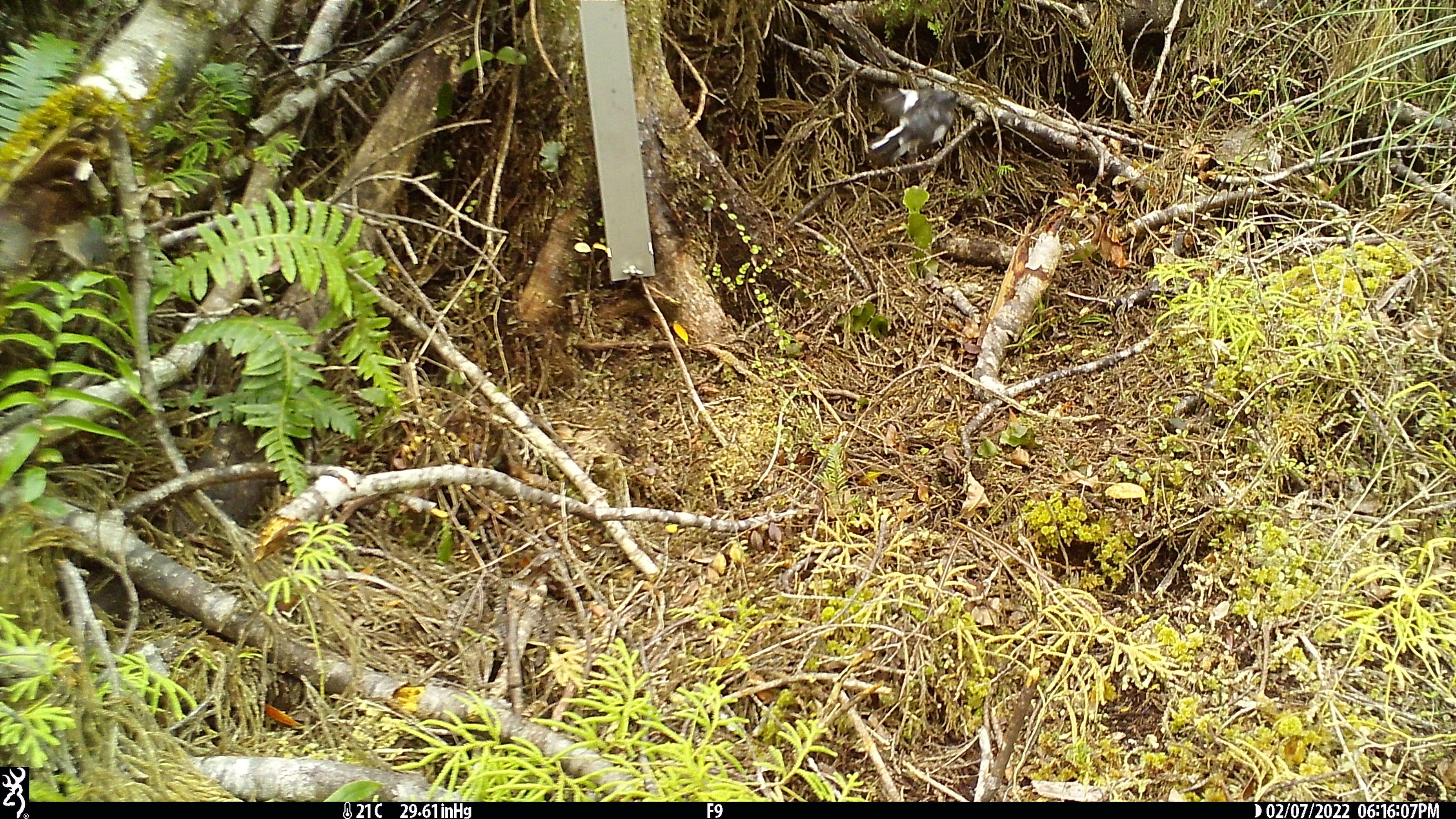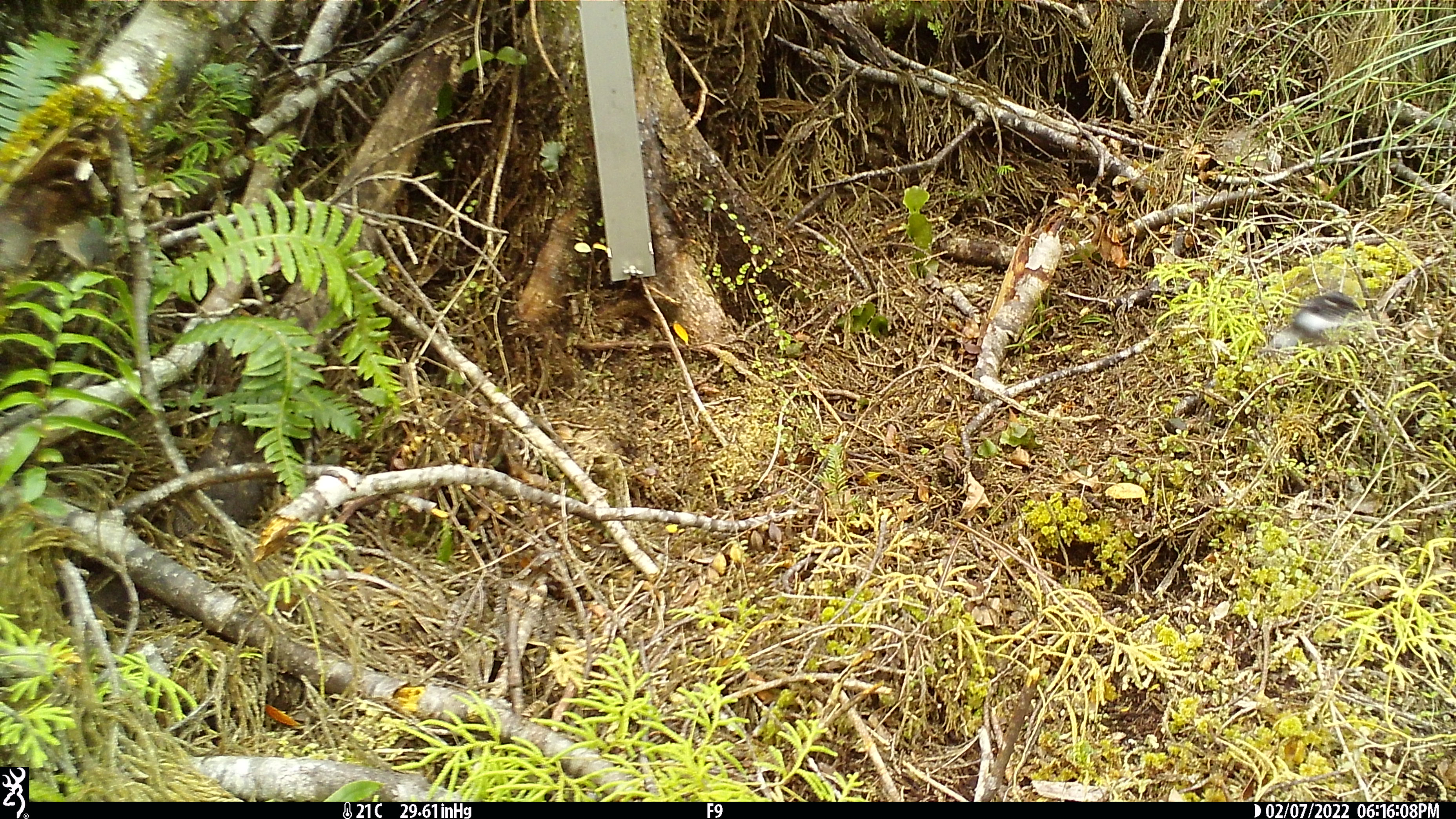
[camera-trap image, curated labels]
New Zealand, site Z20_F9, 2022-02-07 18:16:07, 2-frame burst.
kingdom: Animalia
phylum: Chordata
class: Aves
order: Passeriformes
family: Petroicidae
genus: Petroica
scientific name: Petroica macrocephala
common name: tomtit